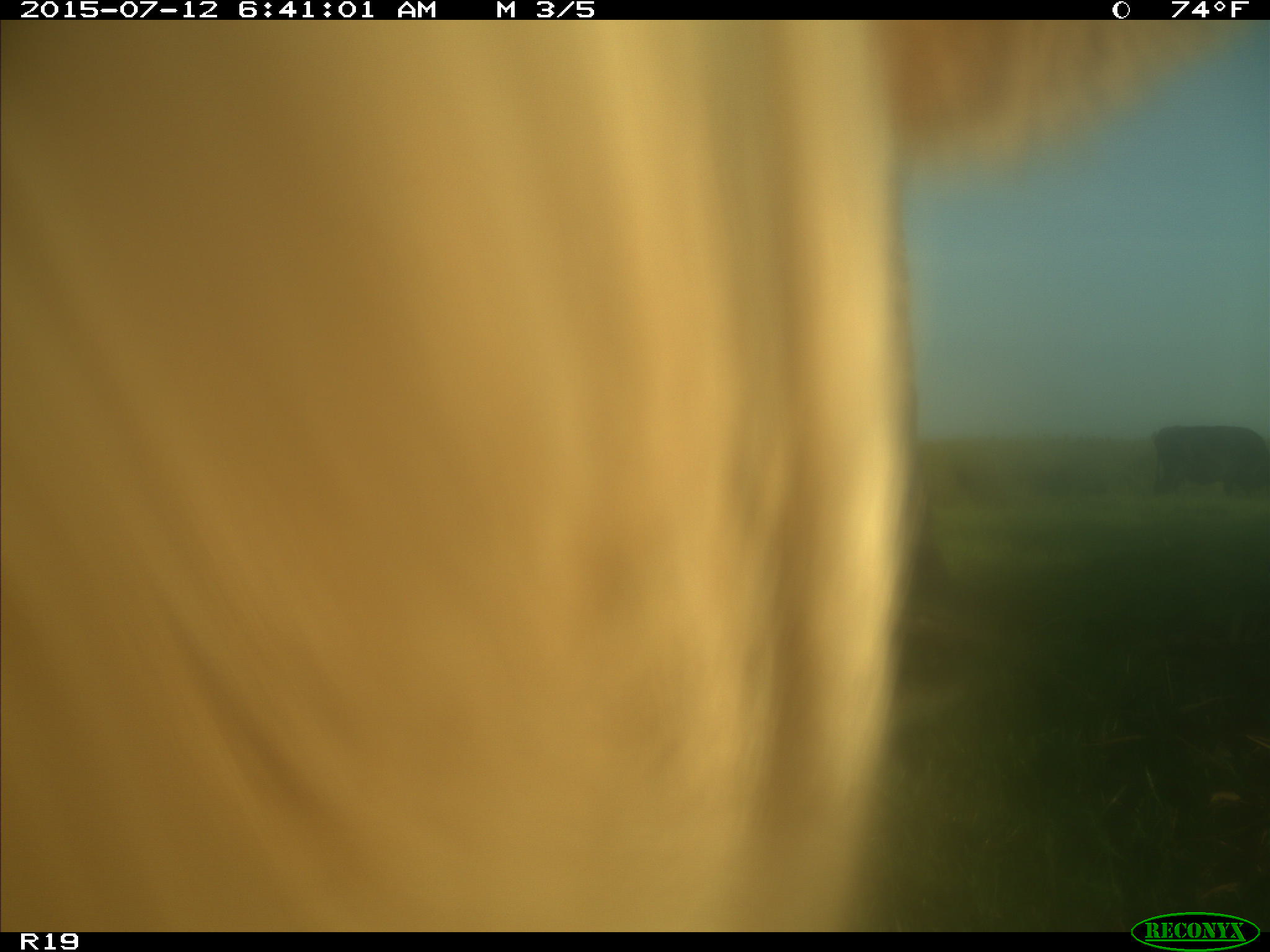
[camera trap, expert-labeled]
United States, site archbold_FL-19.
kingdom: Animalia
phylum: Chordata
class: Mammalia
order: Artiodactyla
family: Bovidae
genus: Bos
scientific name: Bos taurus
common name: domestic cow